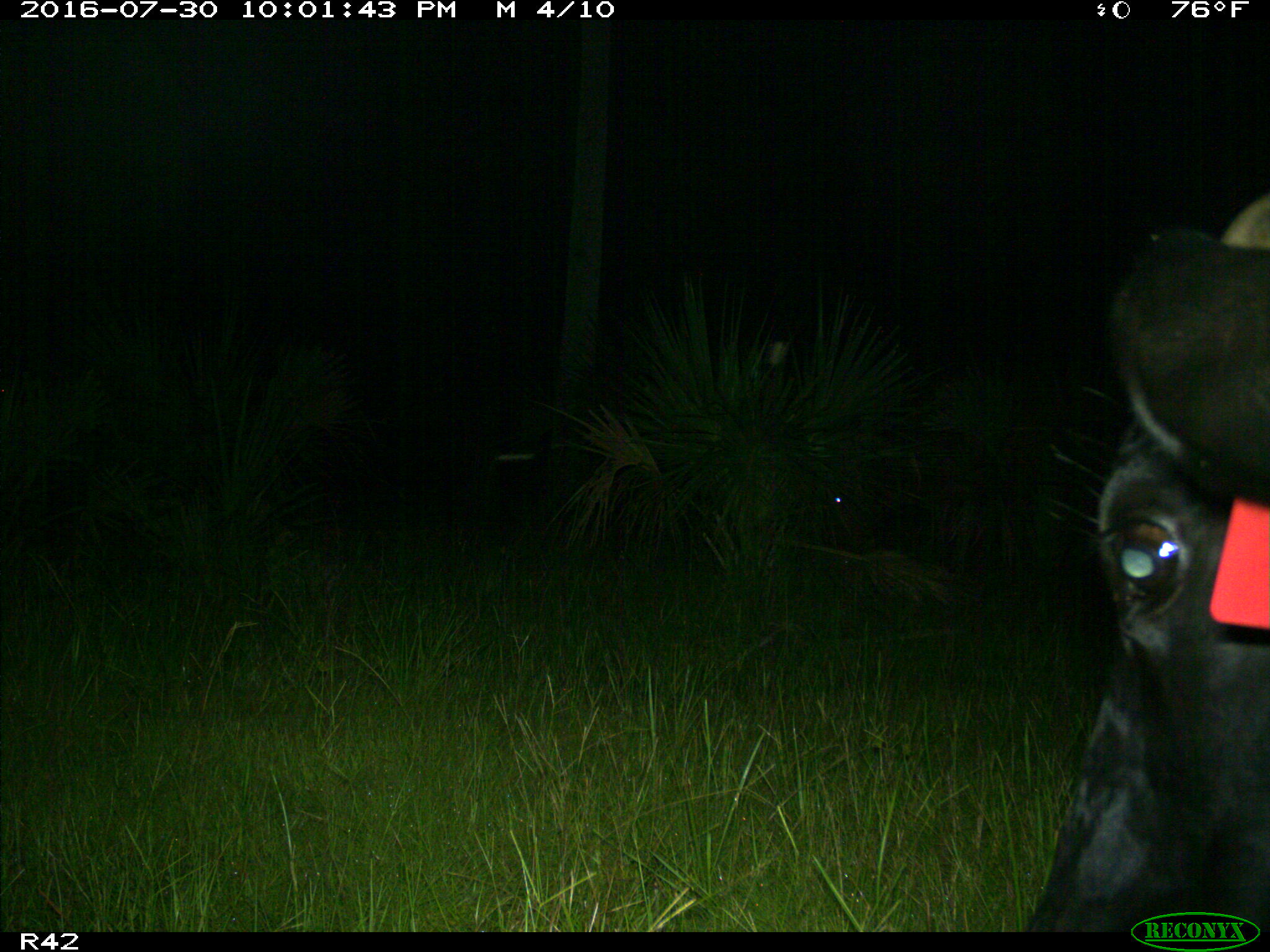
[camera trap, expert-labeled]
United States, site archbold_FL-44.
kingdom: Animalia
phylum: Chordata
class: Mammalia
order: Artiodactyla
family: Bovidae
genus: Bos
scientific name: Bos taurus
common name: domestic cow